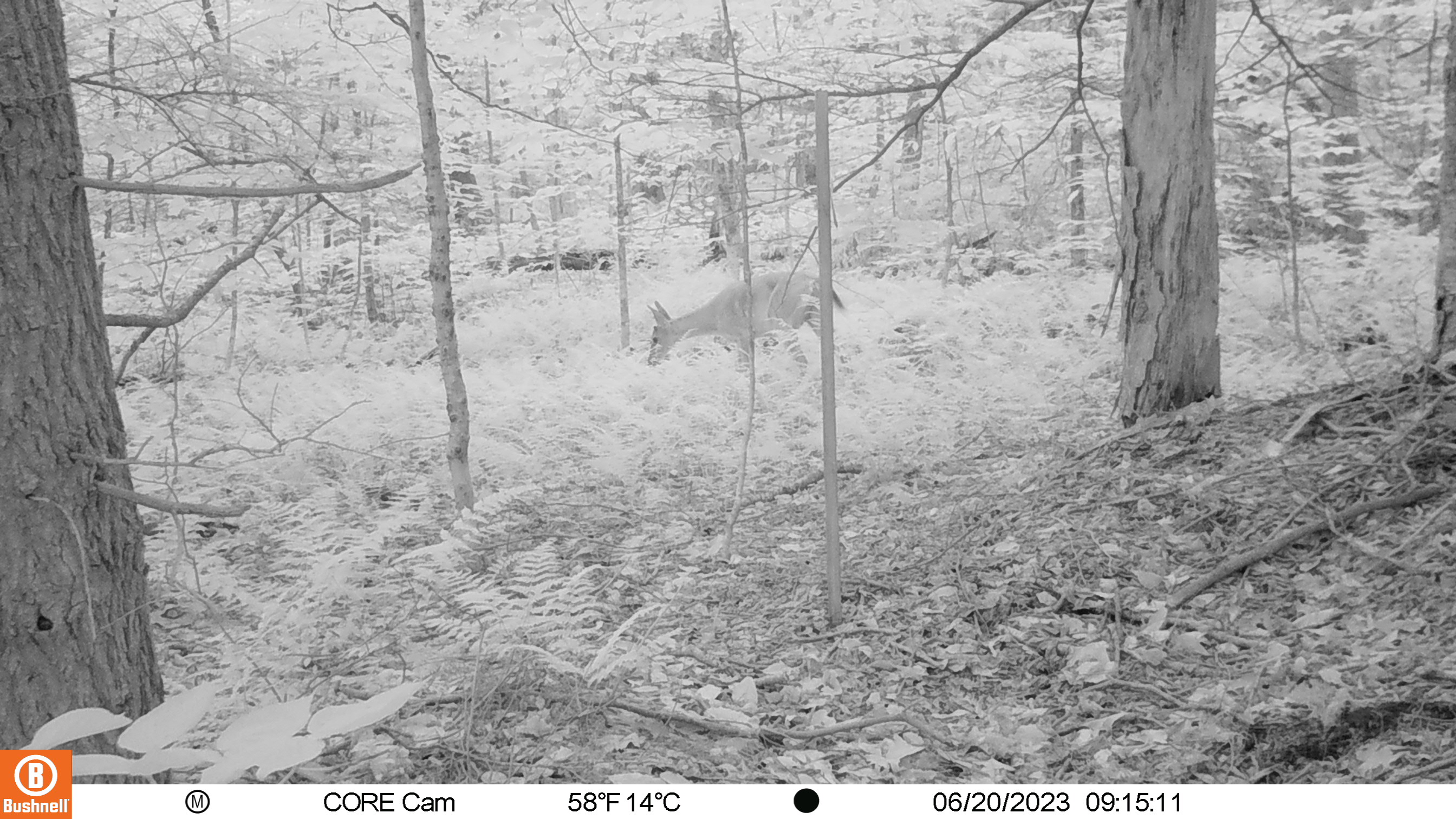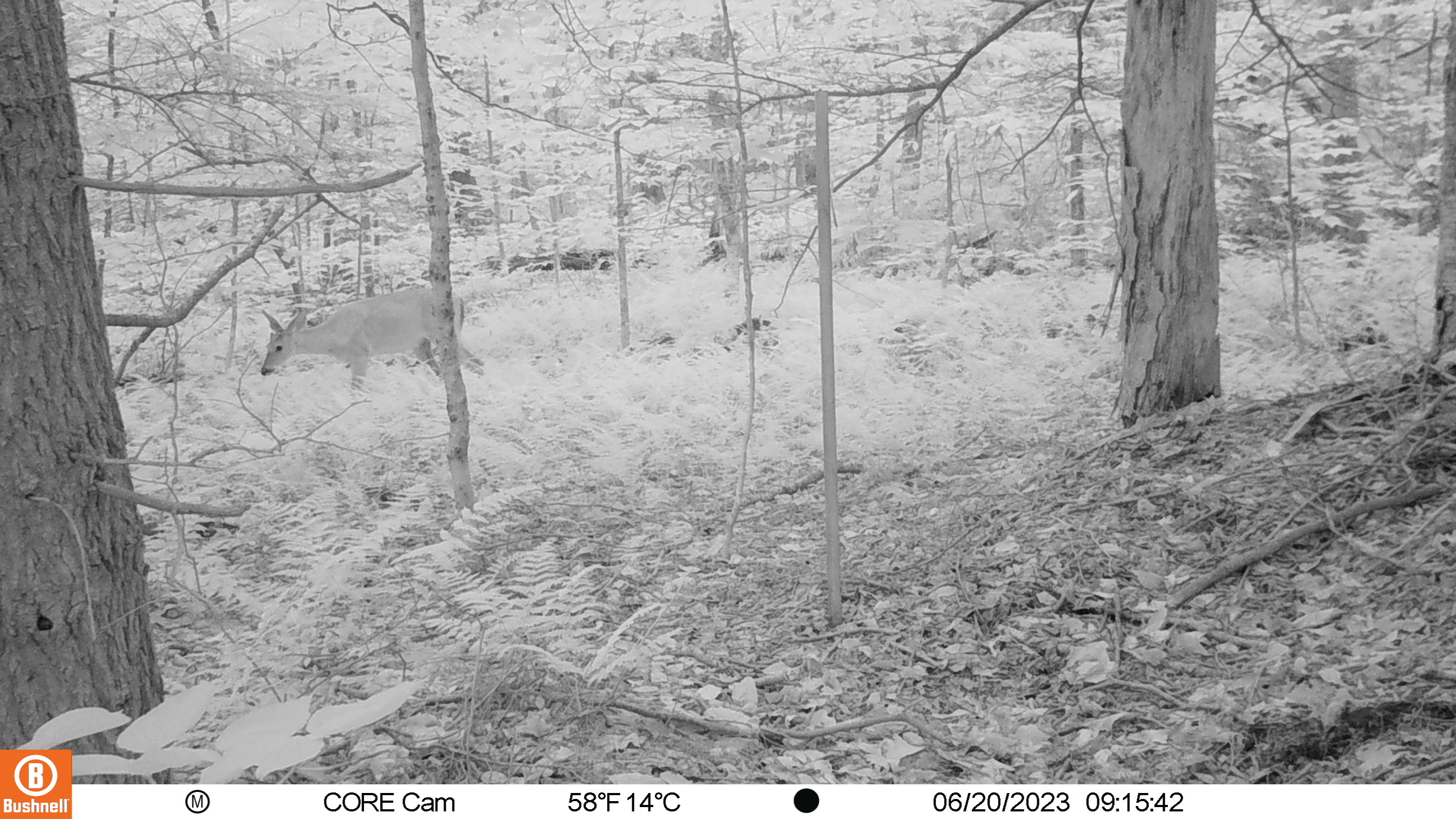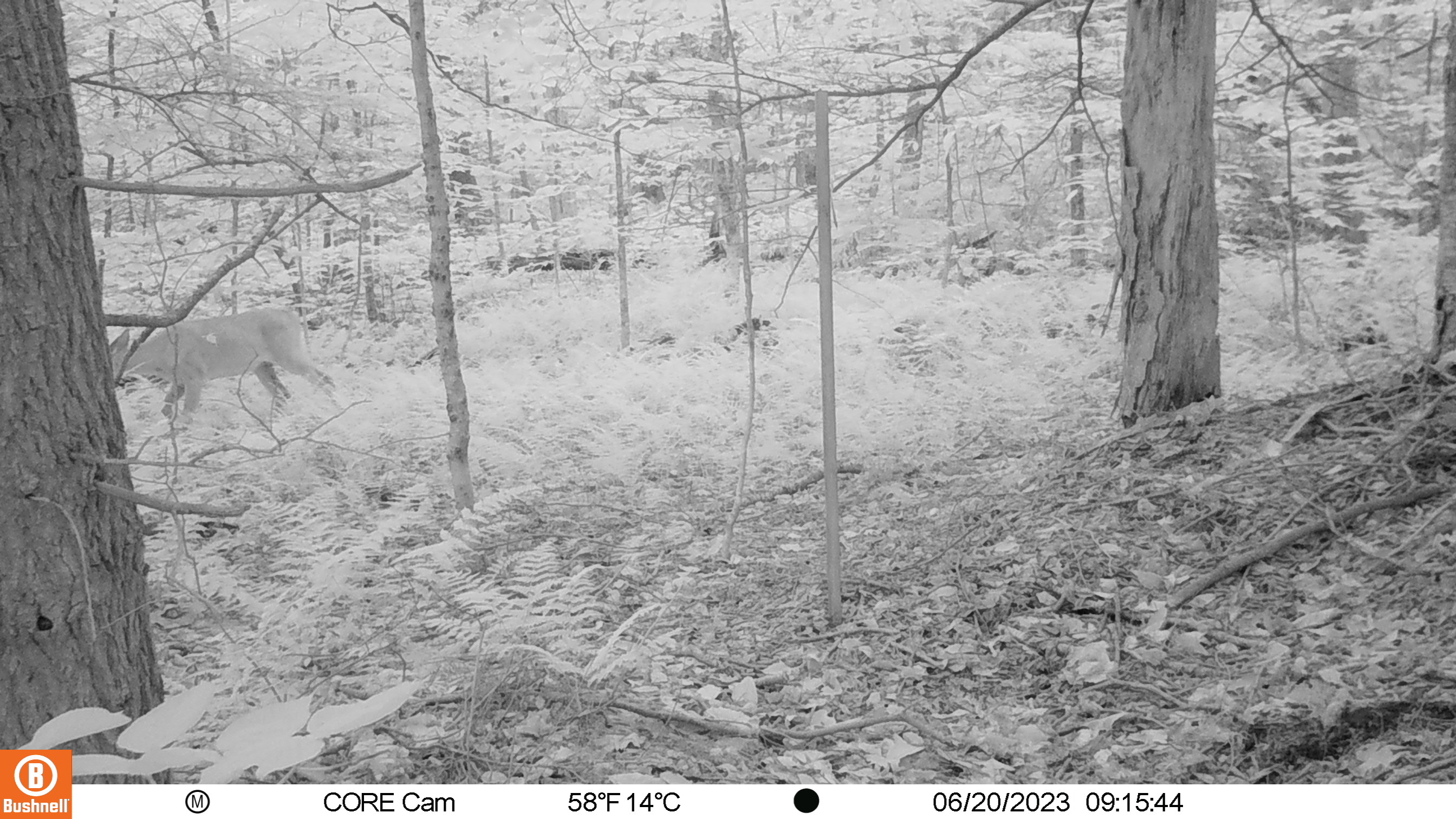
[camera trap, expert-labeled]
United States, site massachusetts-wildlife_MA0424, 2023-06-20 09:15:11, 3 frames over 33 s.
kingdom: Animalia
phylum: Chordata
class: Mammalia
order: Artiodactyla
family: Cervidae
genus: Odocoileus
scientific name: Odocoileus virginianus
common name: white-tailed deer